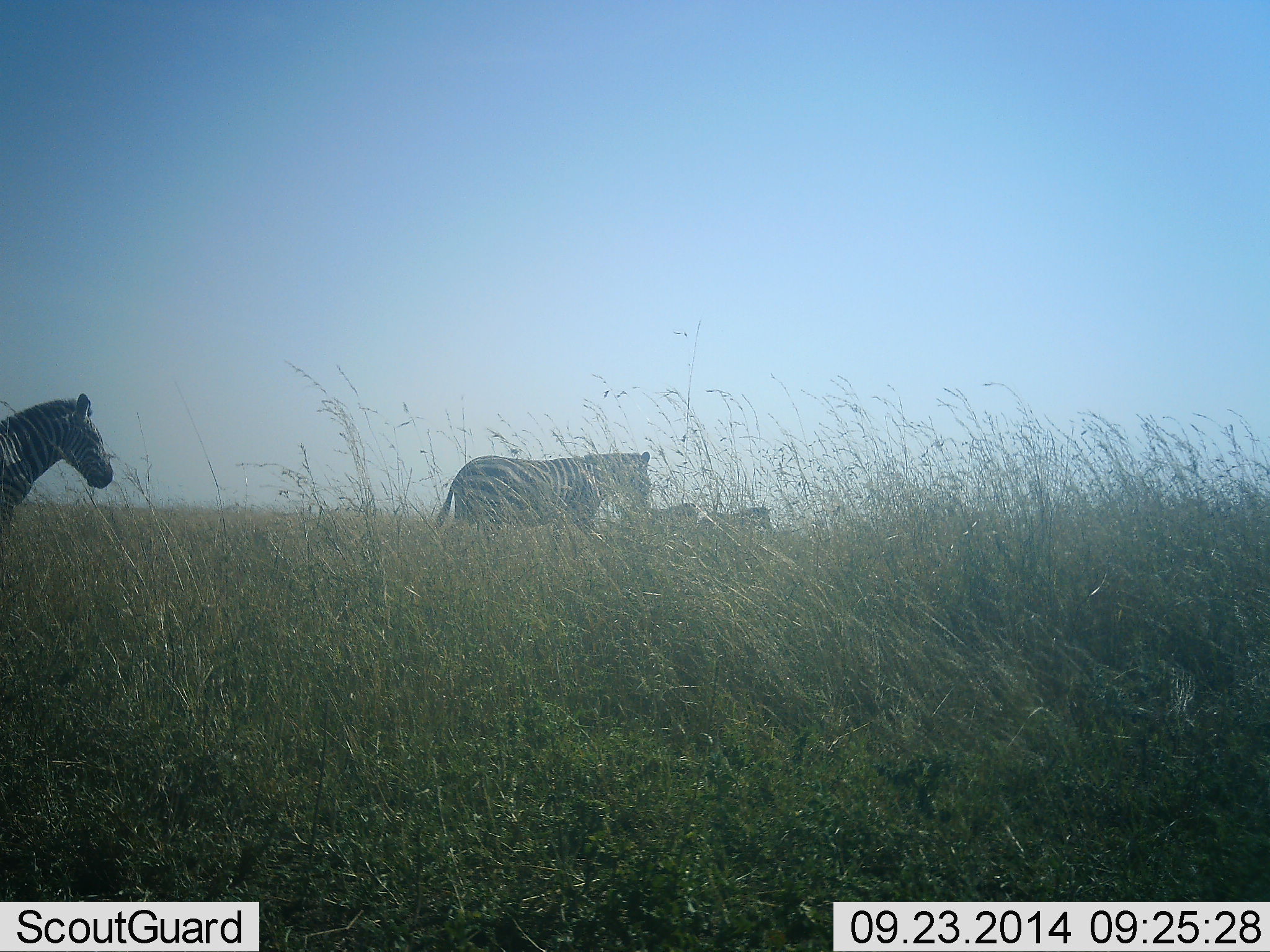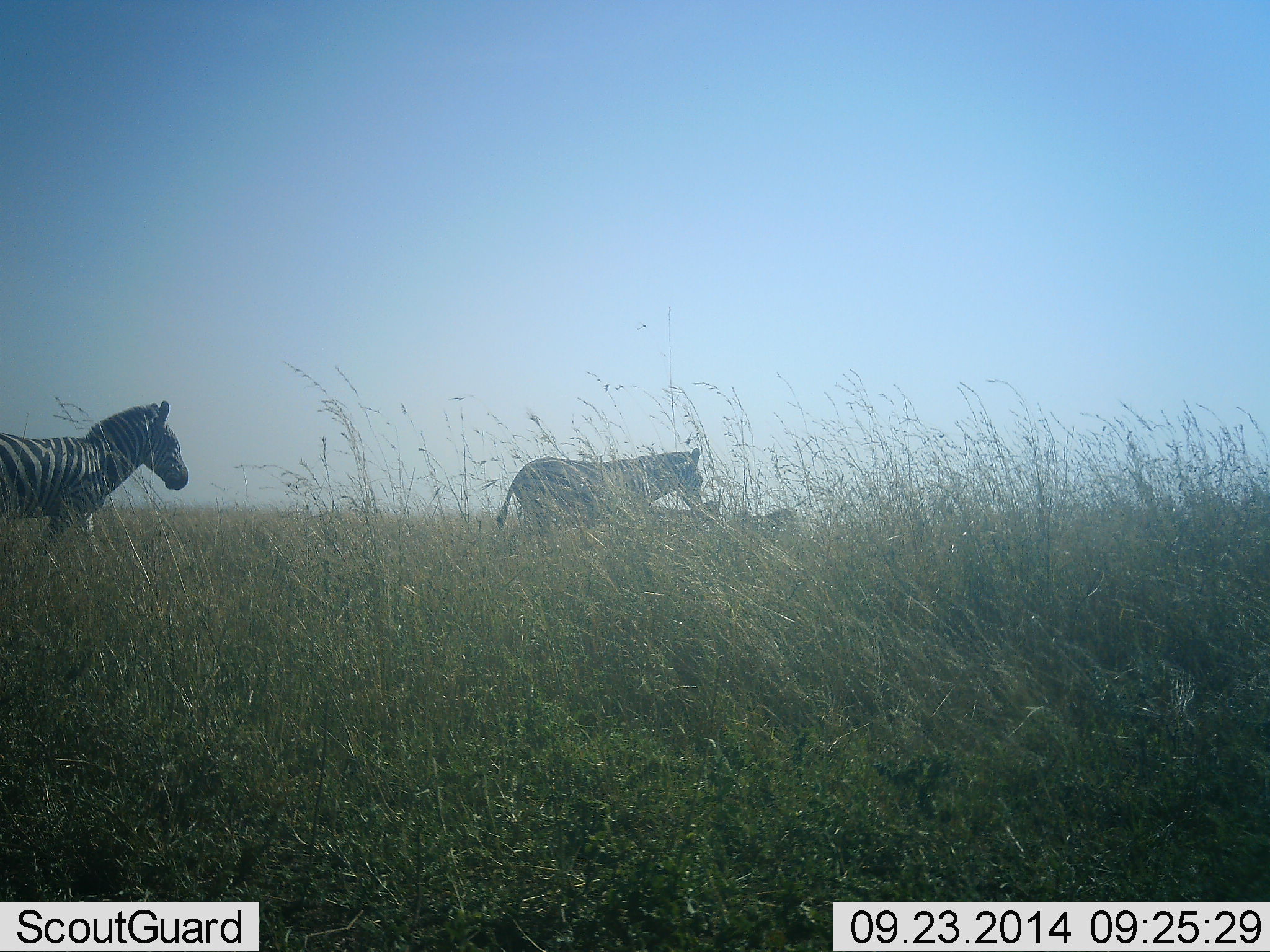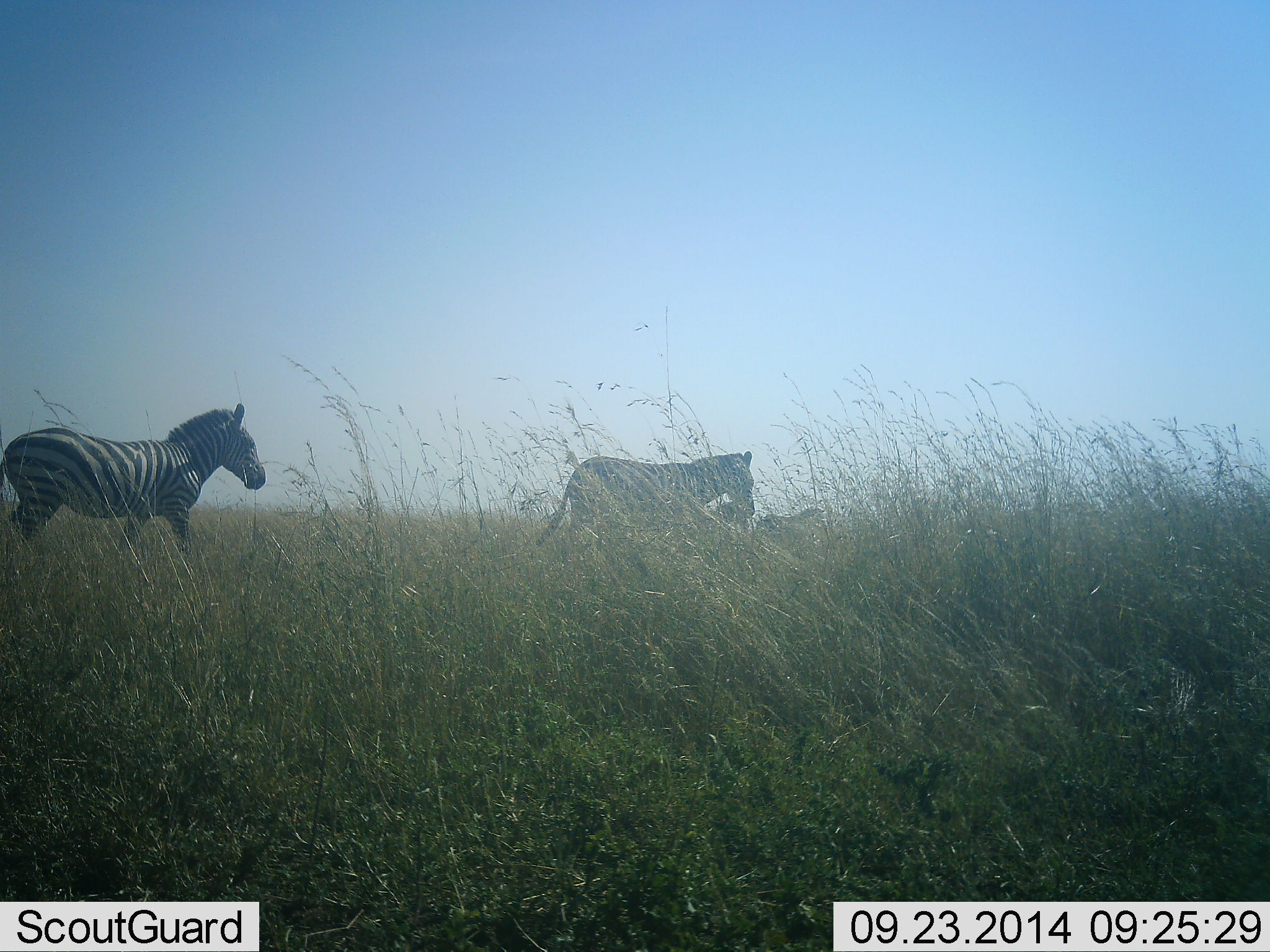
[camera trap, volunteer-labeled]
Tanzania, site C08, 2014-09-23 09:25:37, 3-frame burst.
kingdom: Animalia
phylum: Chordata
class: Mammalia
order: Perissodactyla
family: Equidae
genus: Equus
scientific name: Equus quagga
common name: plains zebra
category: zebra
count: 4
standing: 0%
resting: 0%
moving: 100%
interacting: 0%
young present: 0%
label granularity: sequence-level